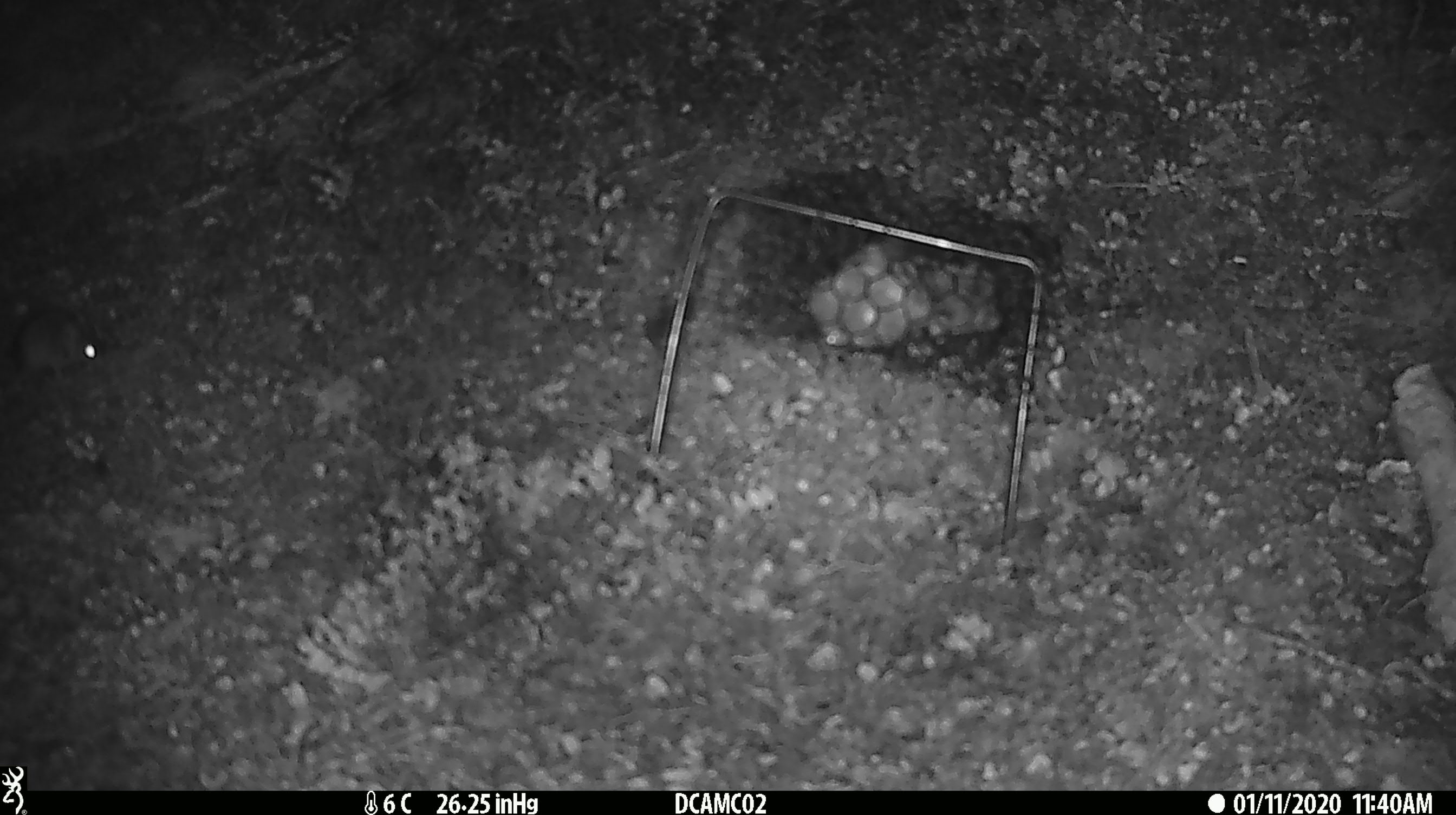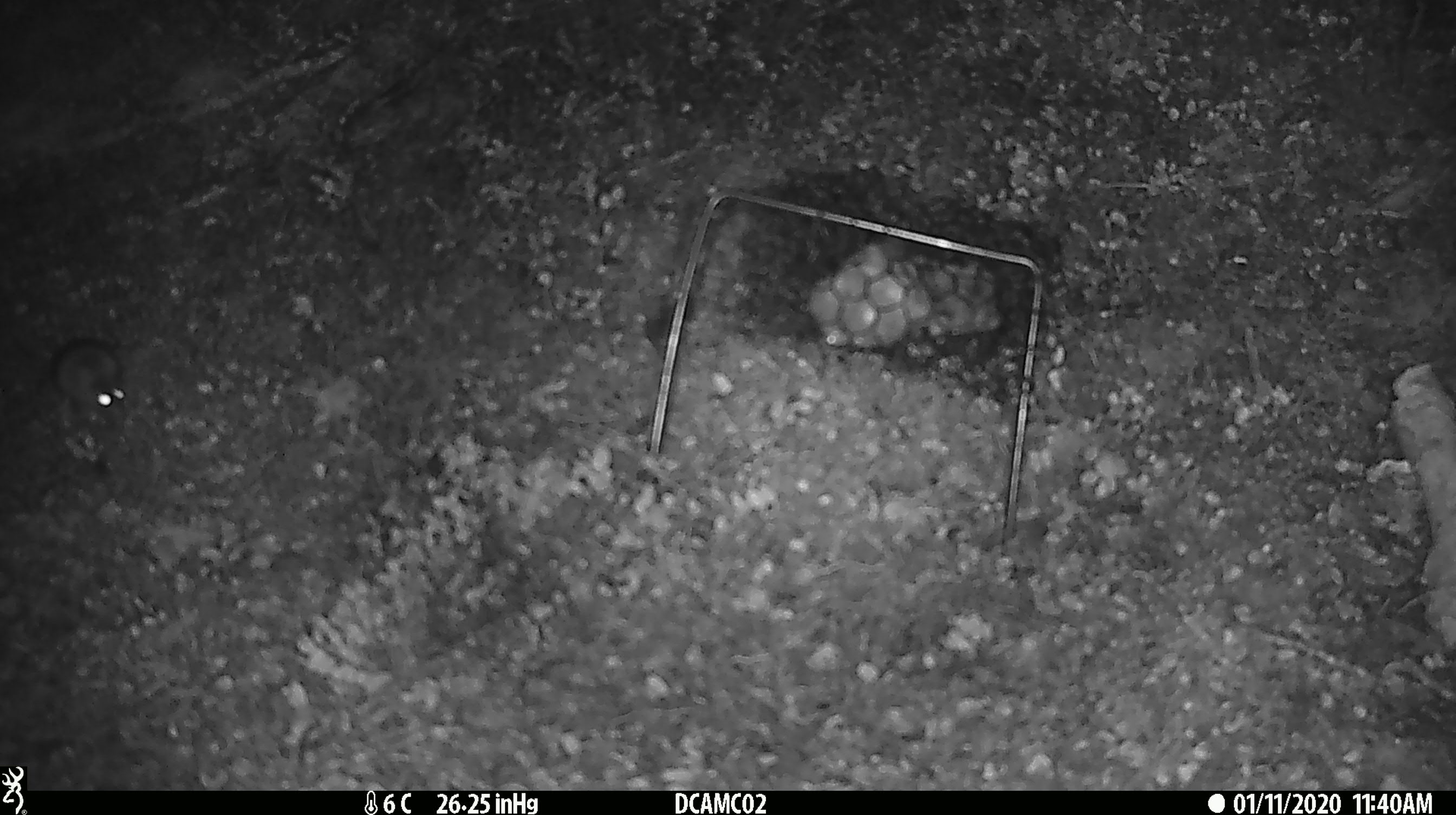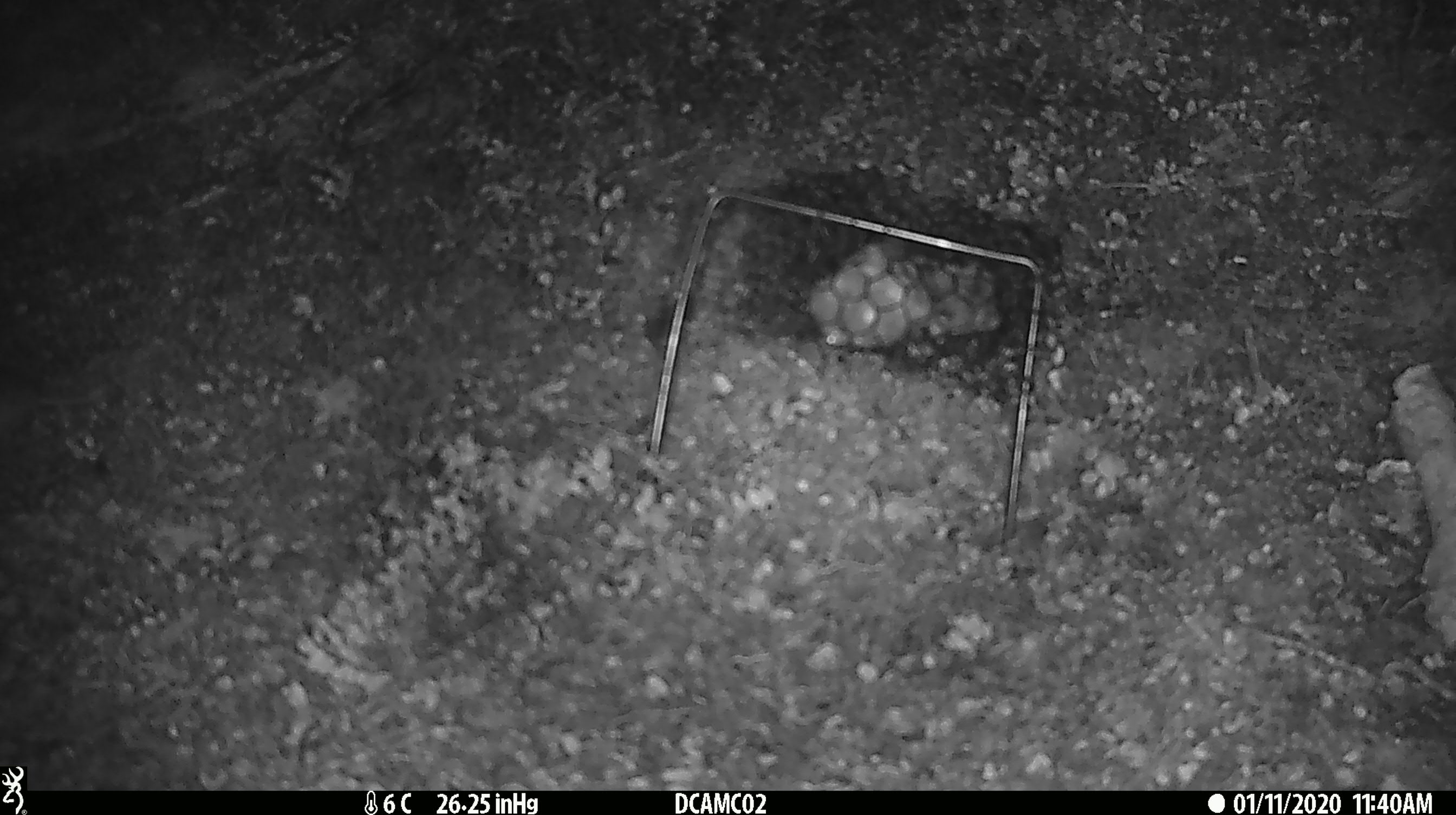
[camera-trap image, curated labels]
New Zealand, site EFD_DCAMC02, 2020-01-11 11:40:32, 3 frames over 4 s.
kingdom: Animalia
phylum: Chordata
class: Mammalia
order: Rodentia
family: Muridae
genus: Mus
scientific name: Mus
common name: mouse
Mouse (Mus).